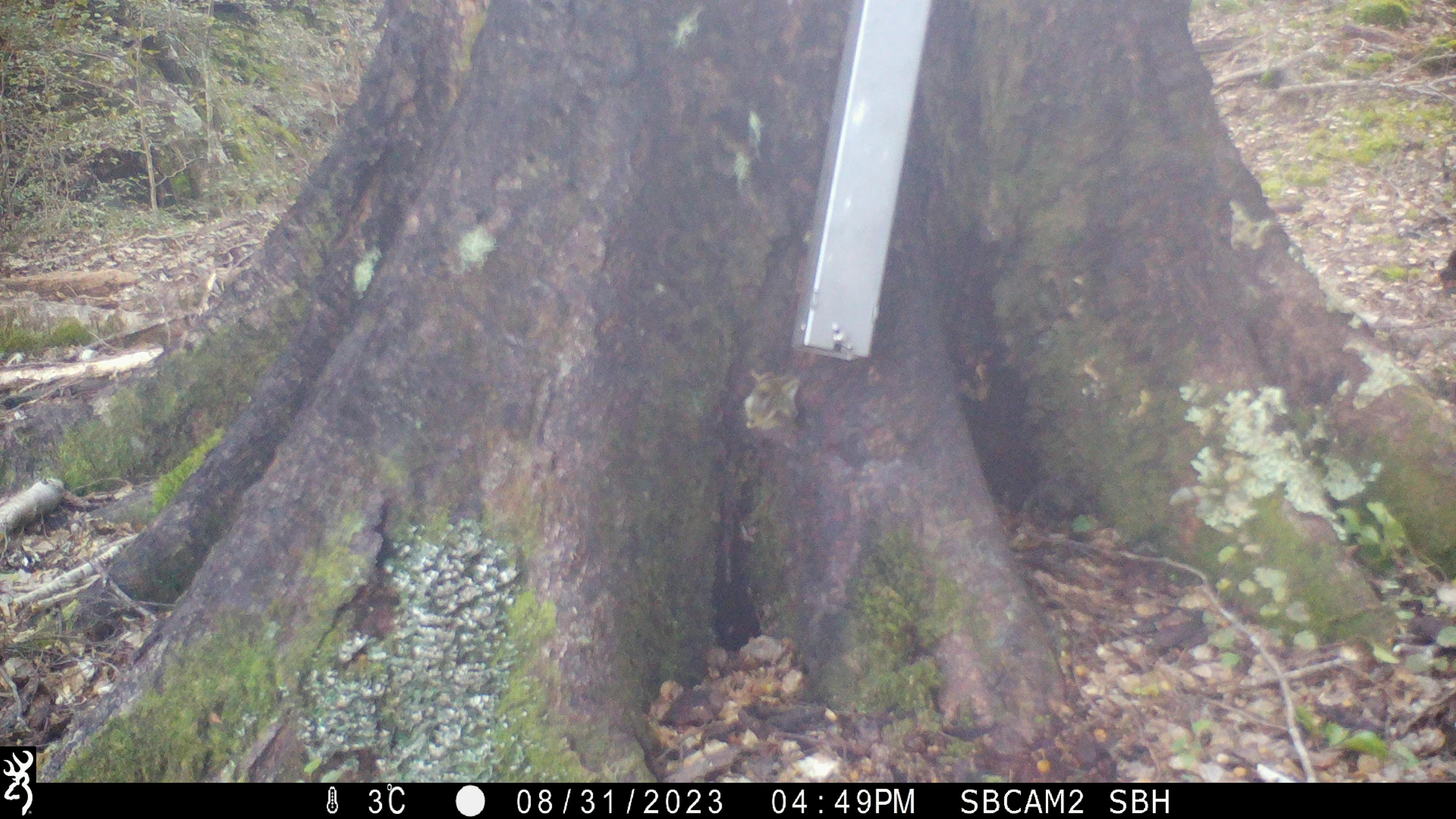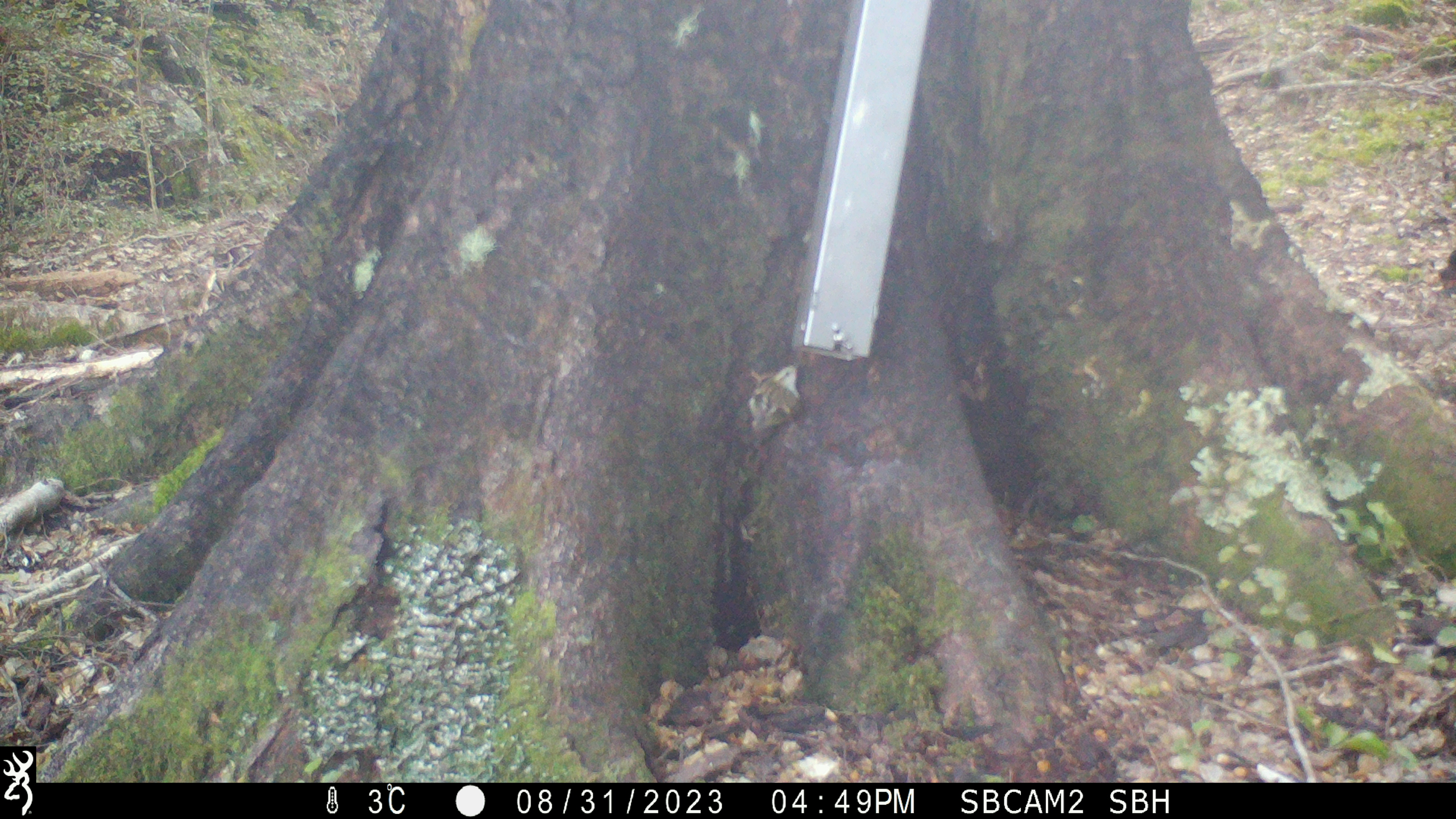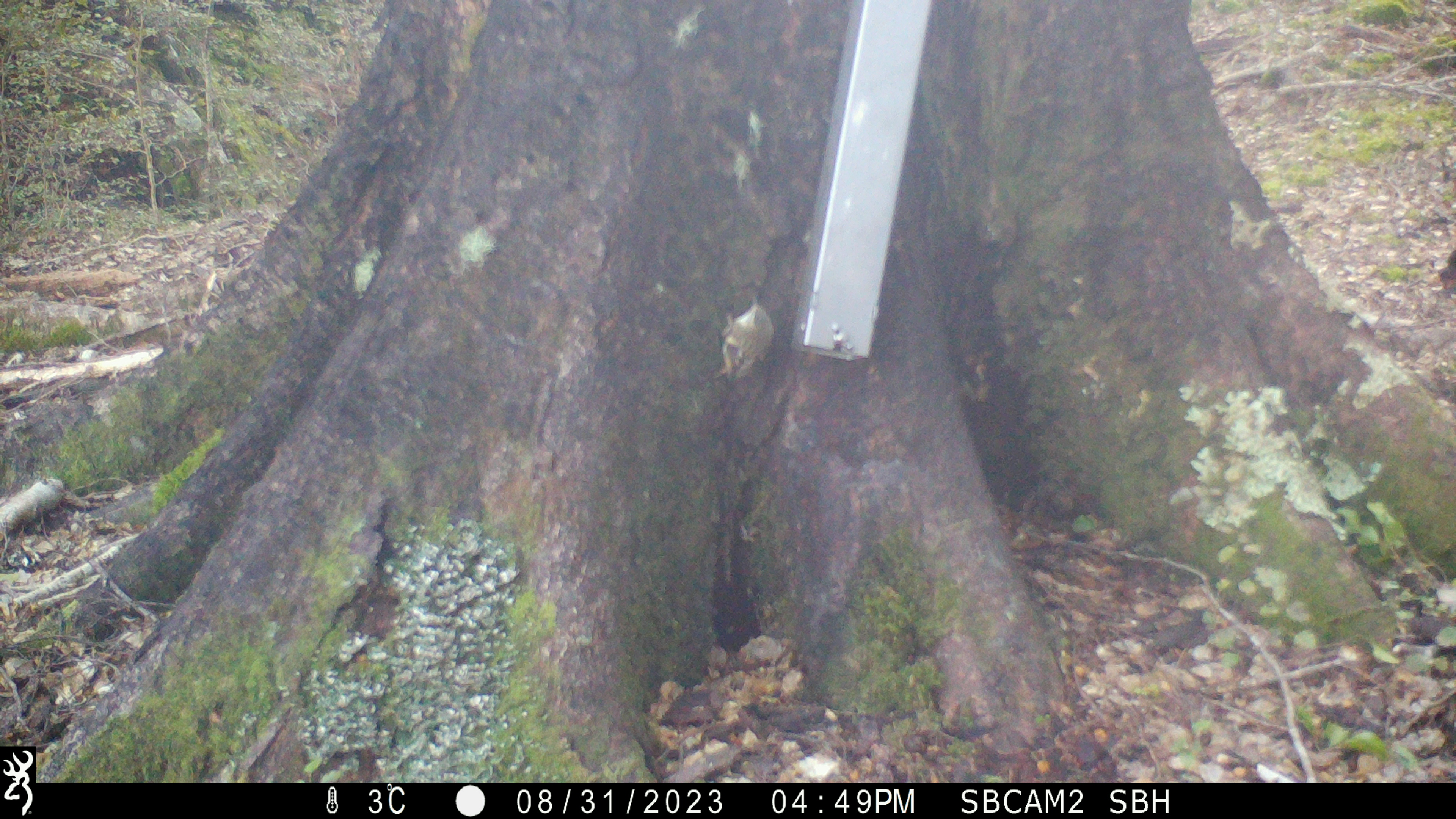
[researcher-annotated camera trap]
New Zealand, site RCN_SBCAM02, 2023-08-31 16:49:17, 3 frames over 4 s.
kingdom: Animalia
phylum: Chordata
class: Aves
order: Passeriformes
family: Acanthisittidae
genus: Acanthisitta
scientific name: Acanthisitta chloris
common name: rifleman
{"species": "rifleman (Acanthisitta chloris)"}